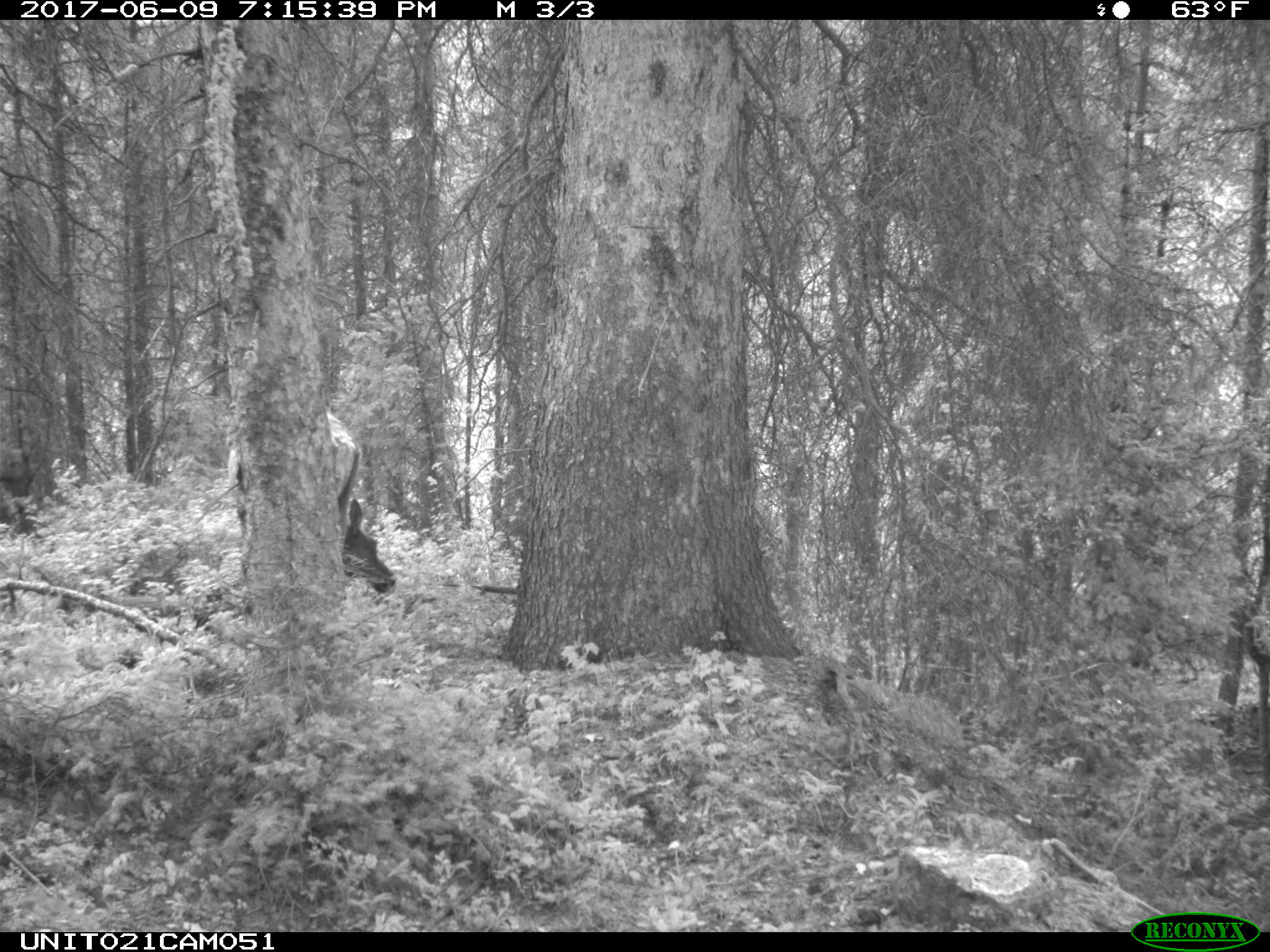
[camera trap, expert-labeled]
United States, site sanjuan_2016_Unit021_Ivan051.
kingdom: Animalia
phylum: Chordata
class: Mammalia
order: Artiodactyla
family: Cervidae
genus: Cervus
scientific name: Cervus elaphus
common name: red deer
Cervus elaphus (red deer).